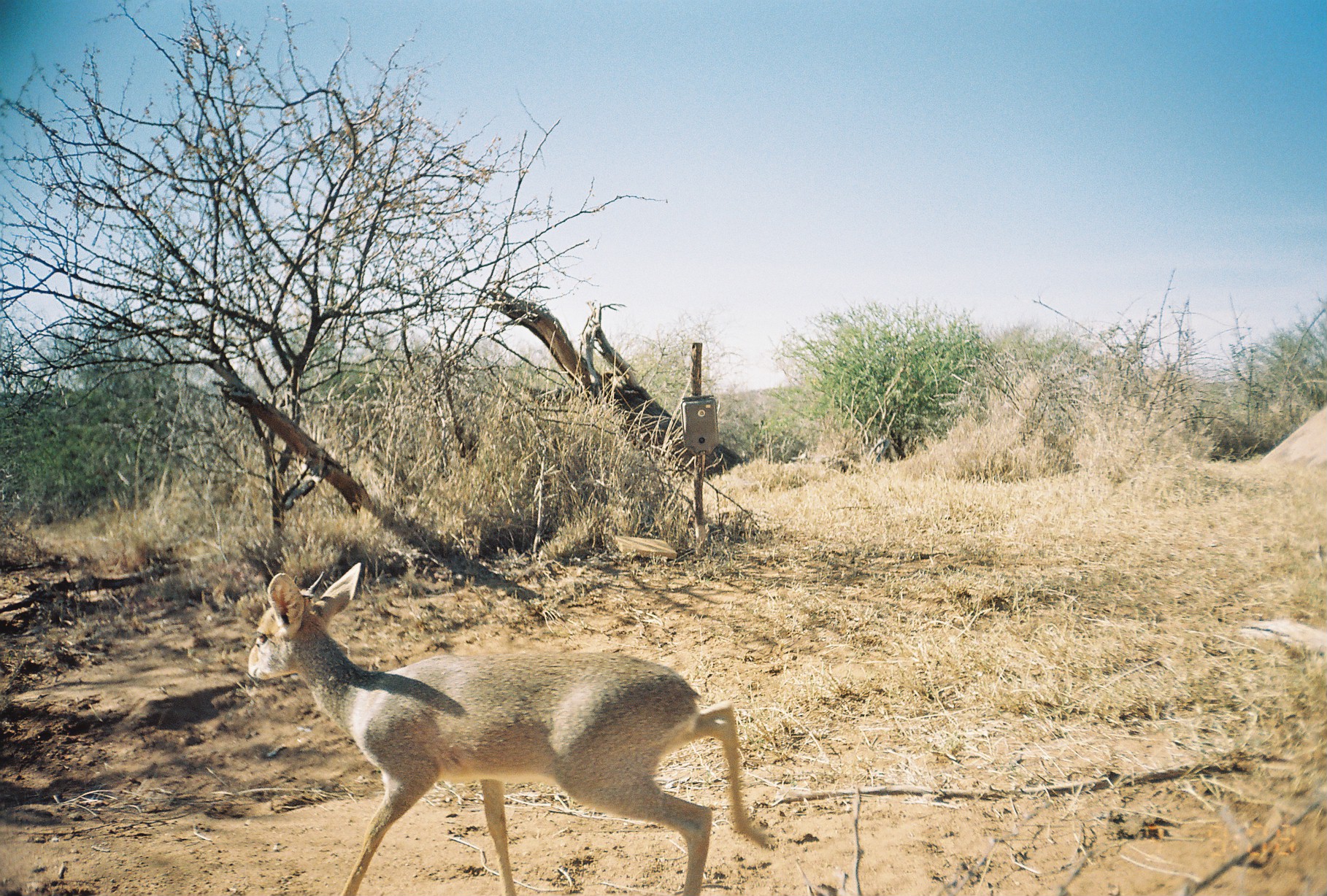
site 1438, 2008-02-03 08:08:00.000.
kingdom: Animalia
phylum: Chordata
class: Mammalia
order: Artiodactyla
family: Bovidae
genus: Madoqua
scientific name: Madoqua guentheri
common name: günther's dik-dik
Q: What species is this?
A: Madoqua guentheri (günther's dik-dik).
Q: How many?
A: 1.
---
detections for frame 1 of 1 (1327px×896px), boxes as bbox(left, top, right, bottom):
madoqua guentheri: bbox(246, 561, 774, 896)